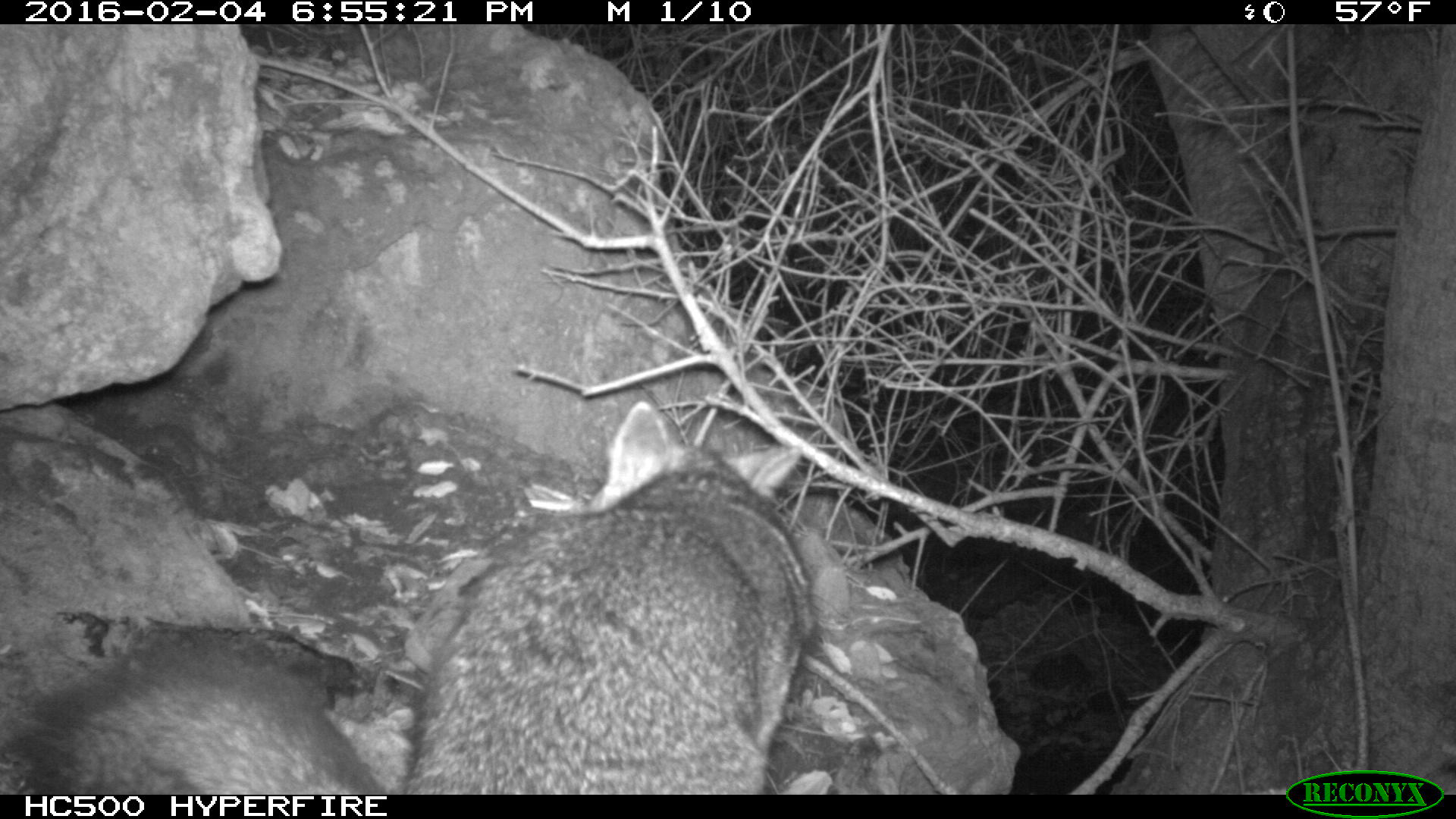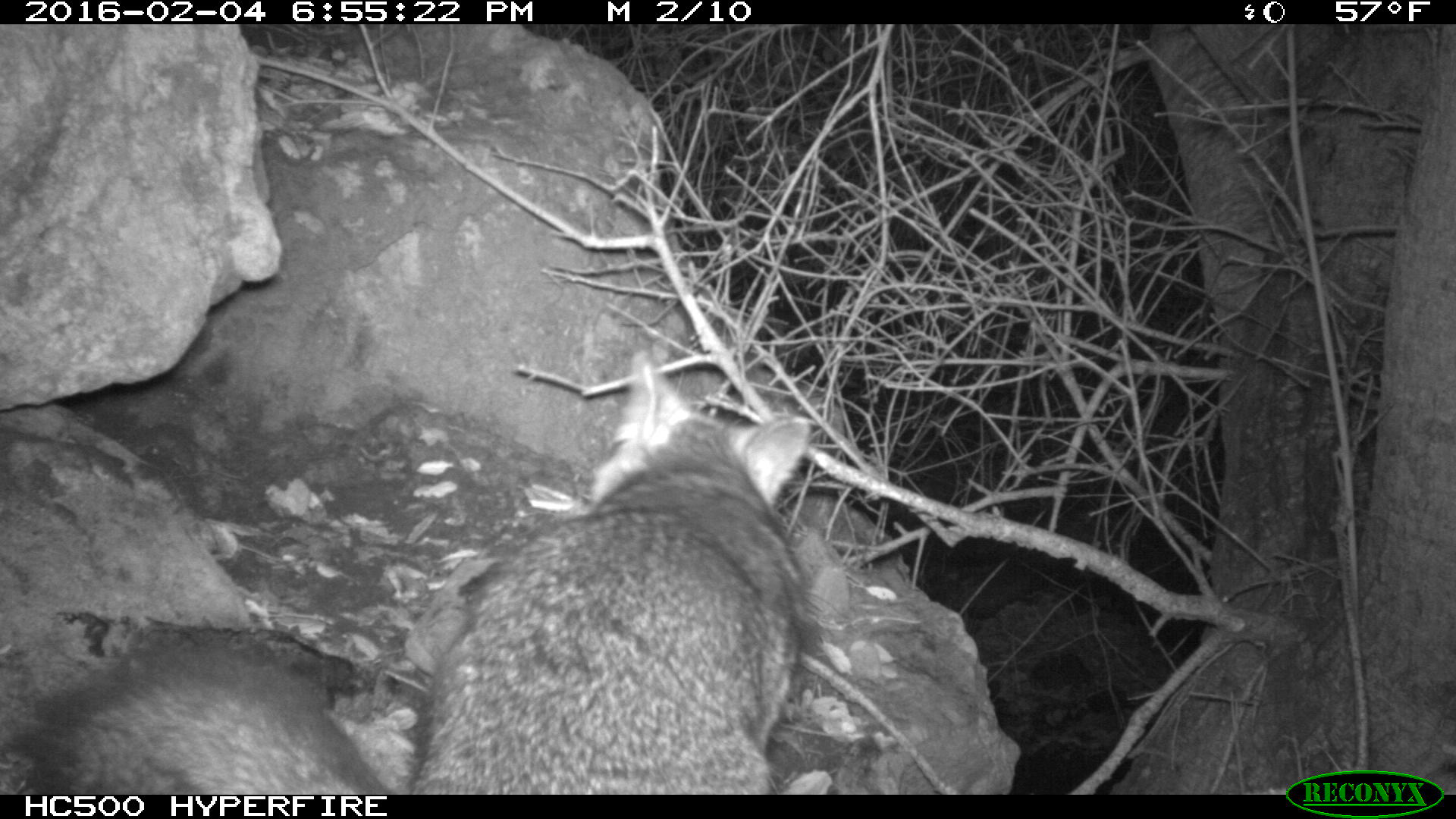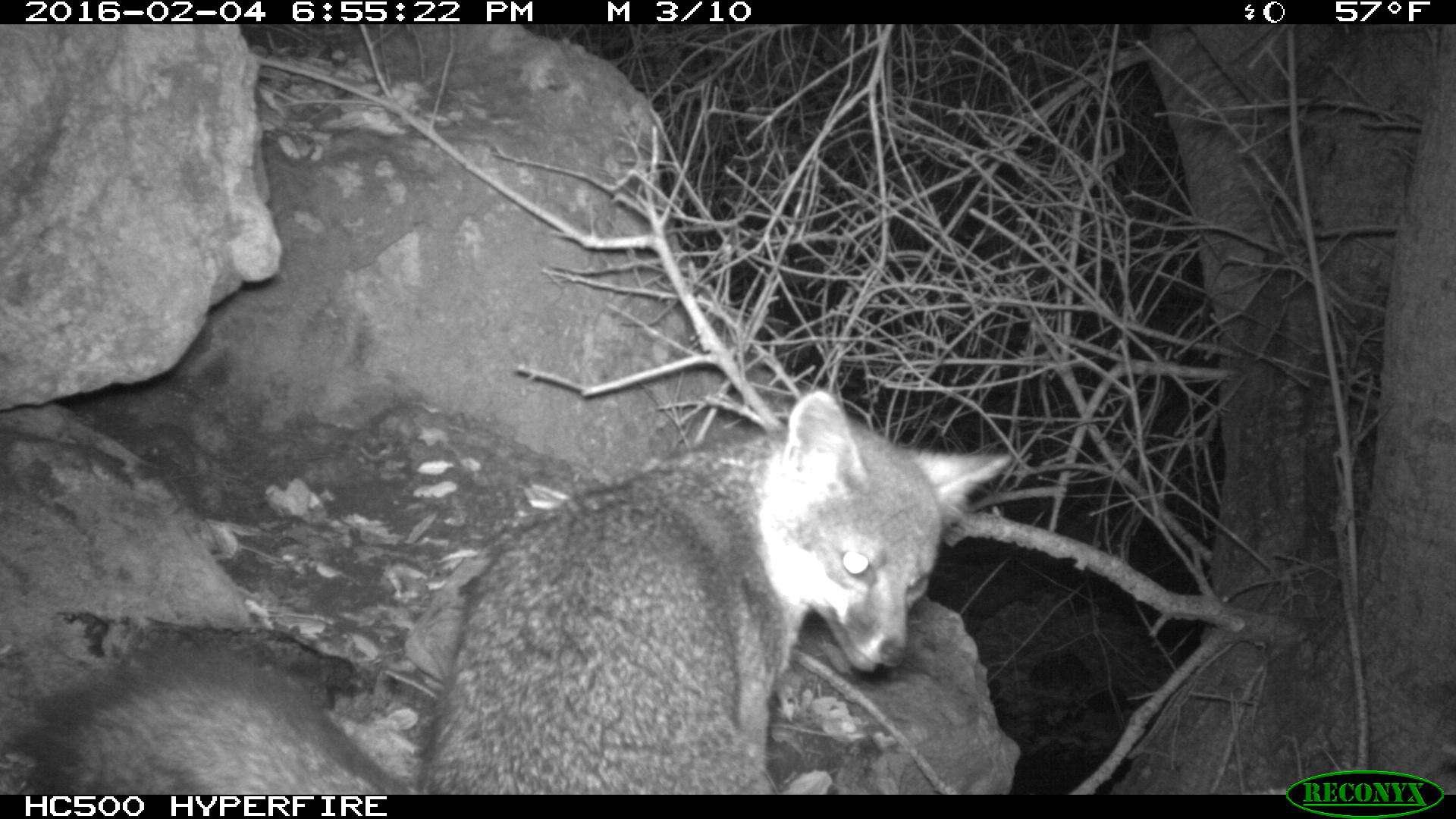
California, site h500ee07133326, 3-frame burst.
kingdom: Animalia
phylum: Chordata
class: Mammalia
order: Carnivora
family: Canidae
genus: Urocyon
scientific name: Urocyon littoralis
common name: island fox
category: fox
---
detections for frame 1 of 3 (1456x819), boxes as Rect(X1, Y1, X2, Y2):
fox: Rect(36, 400, 813, 795)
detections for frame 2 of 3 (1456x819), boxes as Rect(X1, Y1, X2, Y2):
fox: Rect(20, 344, 817, 794)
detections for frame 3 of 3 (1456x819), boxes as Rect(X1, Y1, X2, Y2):
fox: Rect(7, 388, 1014, 795)